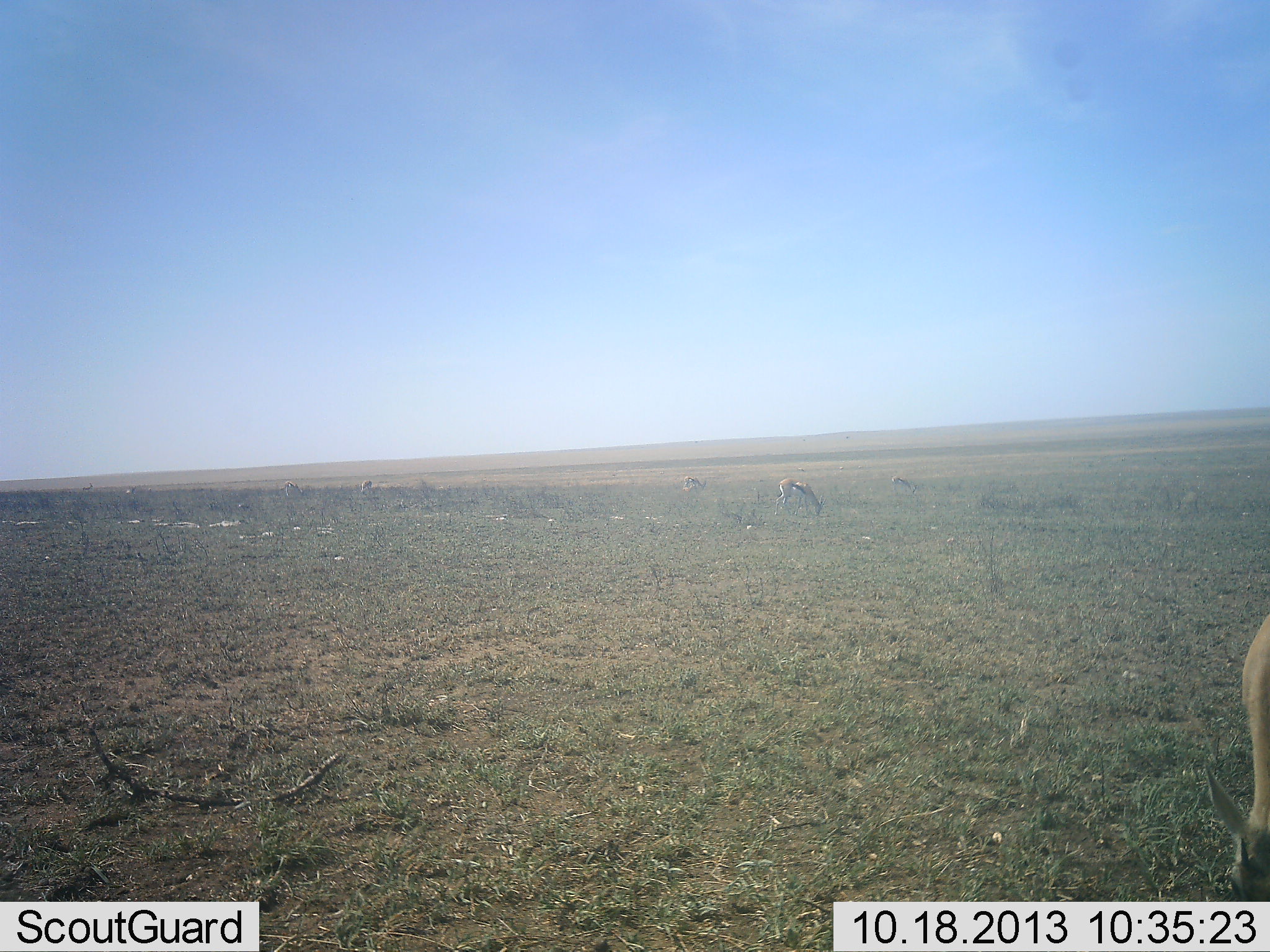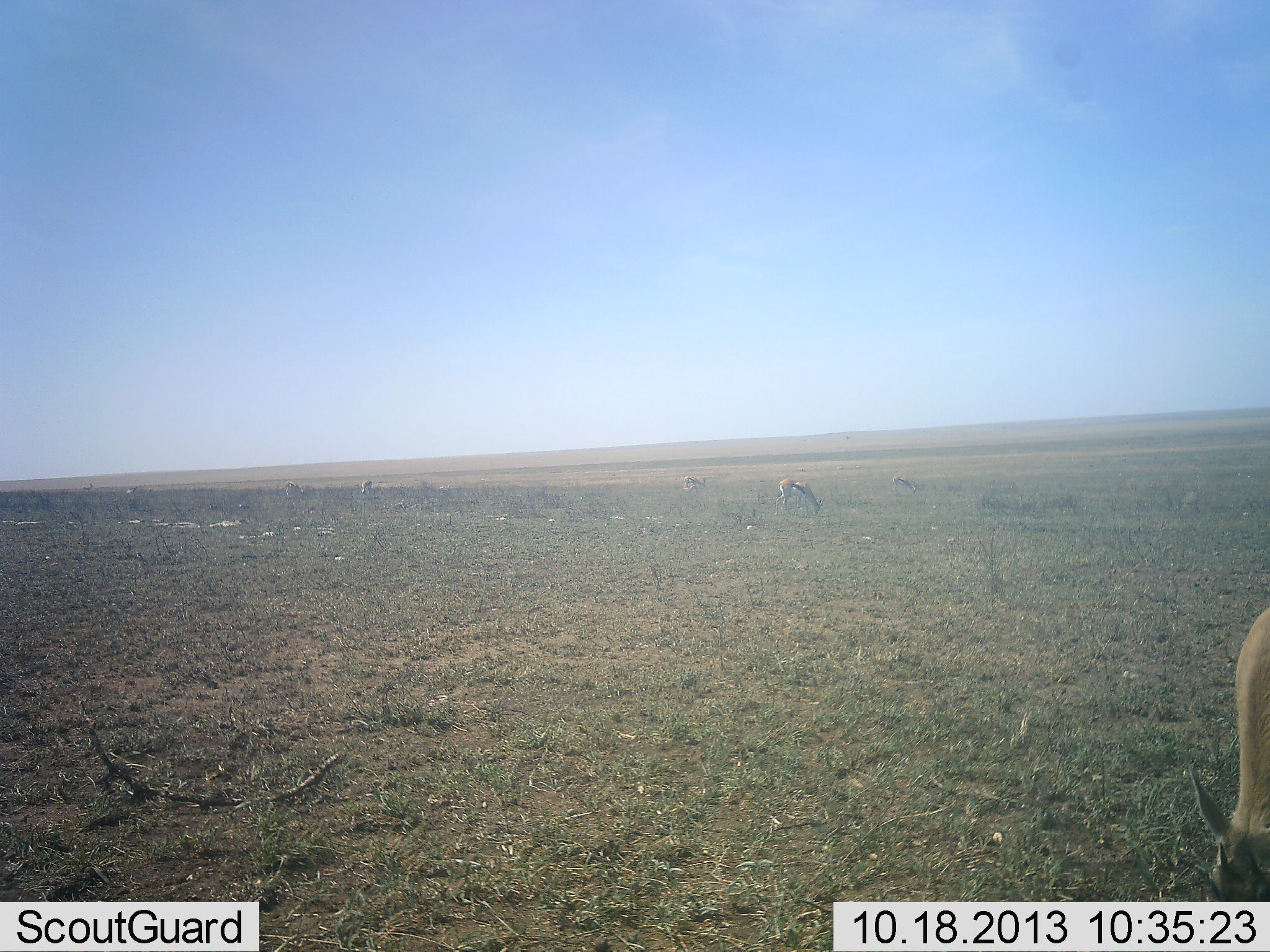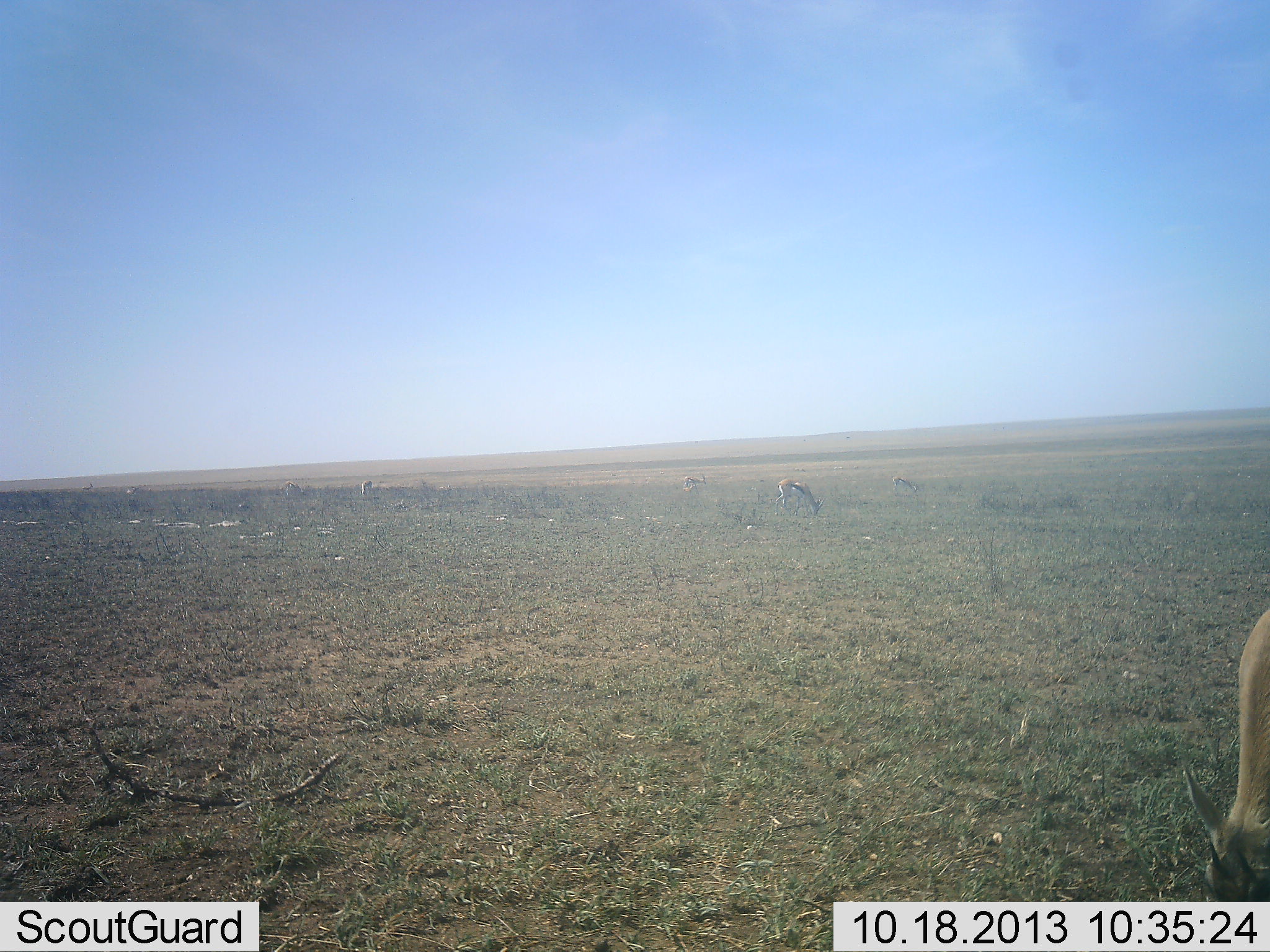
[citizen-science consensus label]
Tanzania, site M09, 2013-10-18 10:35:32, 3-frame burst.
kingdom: Animalia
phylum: Chordata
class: Mammalia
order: Artiodactyla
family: Bovidae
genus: Eudorcas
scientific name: Eudorcas thomsonii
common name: thomson's gazelle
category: gazellethomsons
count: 5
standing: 40%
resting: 0%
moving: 0%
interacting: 0%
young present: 0%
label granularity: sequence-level